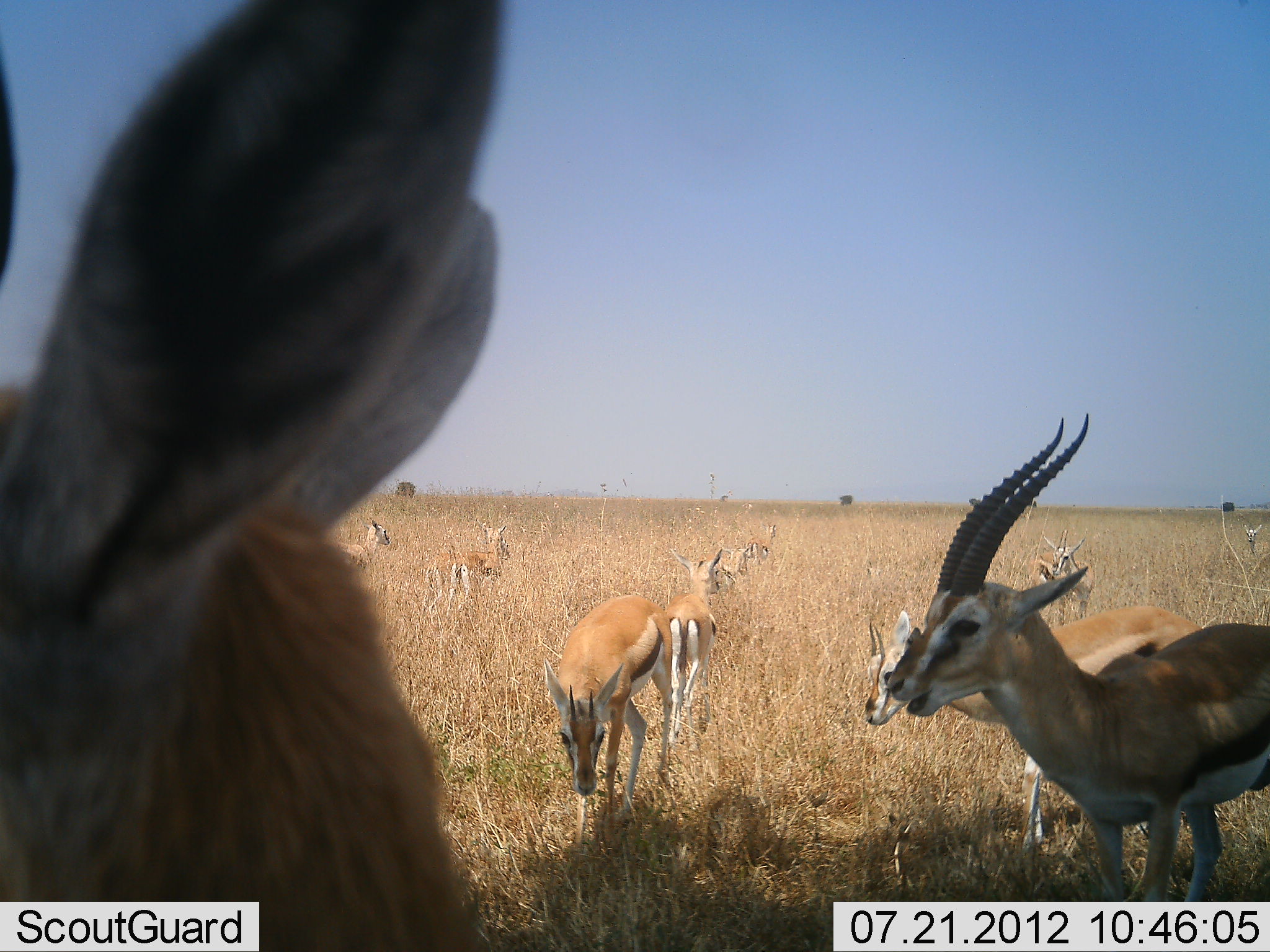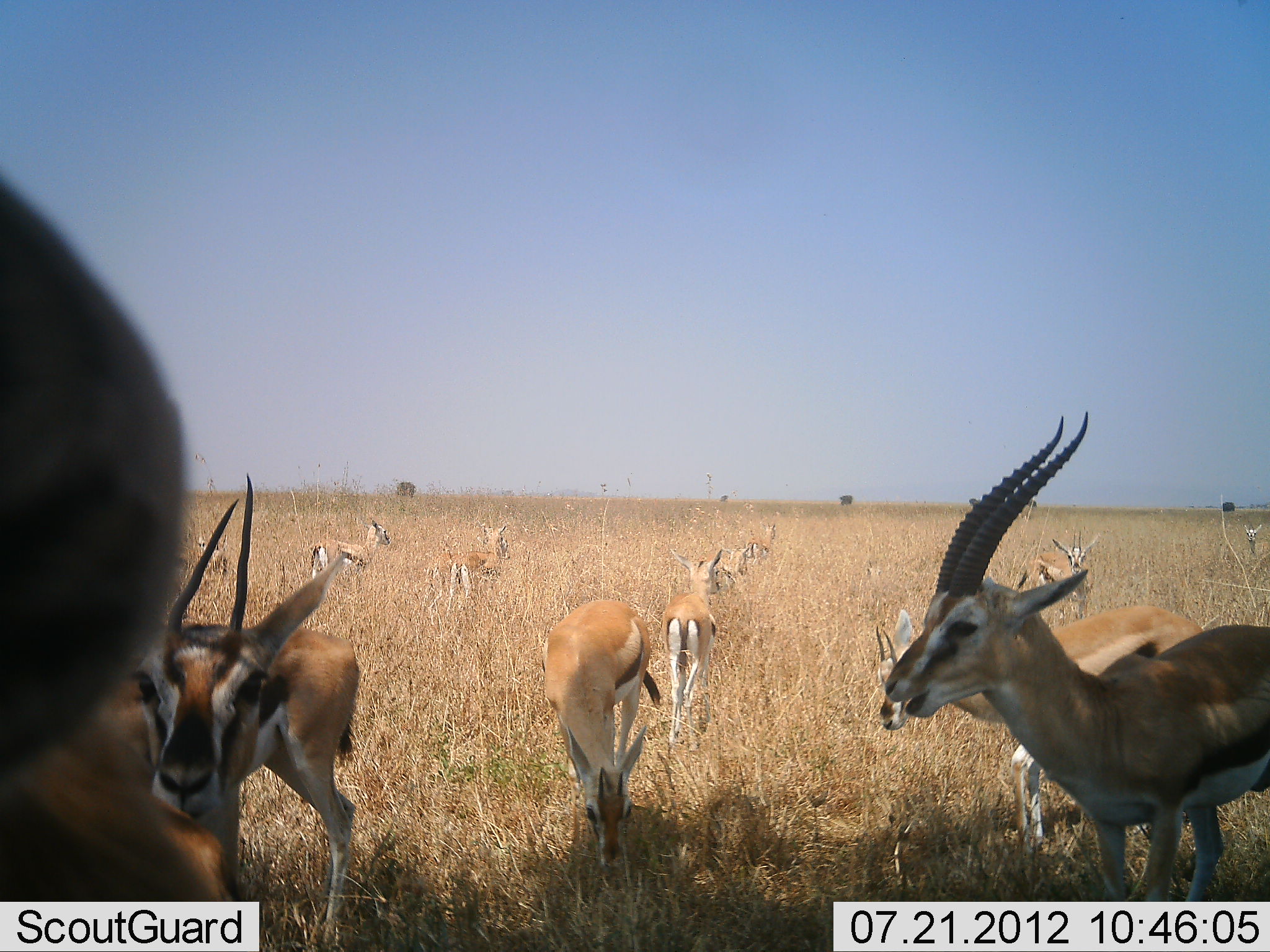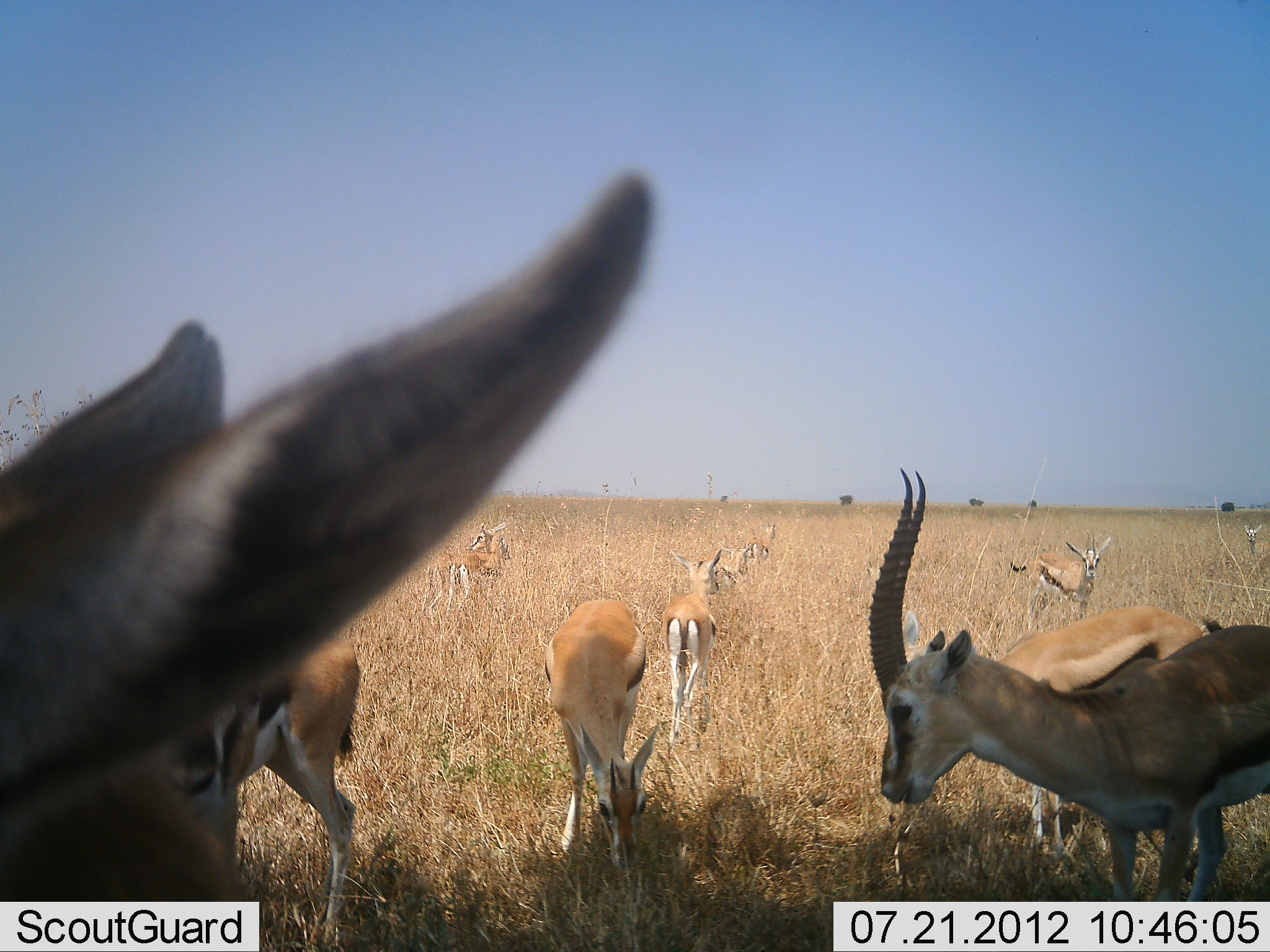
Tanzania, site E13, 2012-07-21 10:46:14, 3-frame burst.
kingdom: Animalia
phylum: Chordata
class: Mammalia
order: Artiodactyla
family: Bovidae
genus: Eudorcas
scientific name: Eudorcas thomsonii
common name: thomson's gazelle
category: gazellethomsons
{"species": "gazellethomsons (thomson's gazelle) (Eudorcas thomsonii)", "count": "11-50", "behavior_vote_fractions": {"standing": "90%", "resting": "20%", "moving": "30%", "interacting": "20%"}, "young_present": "10%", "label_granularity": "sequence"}